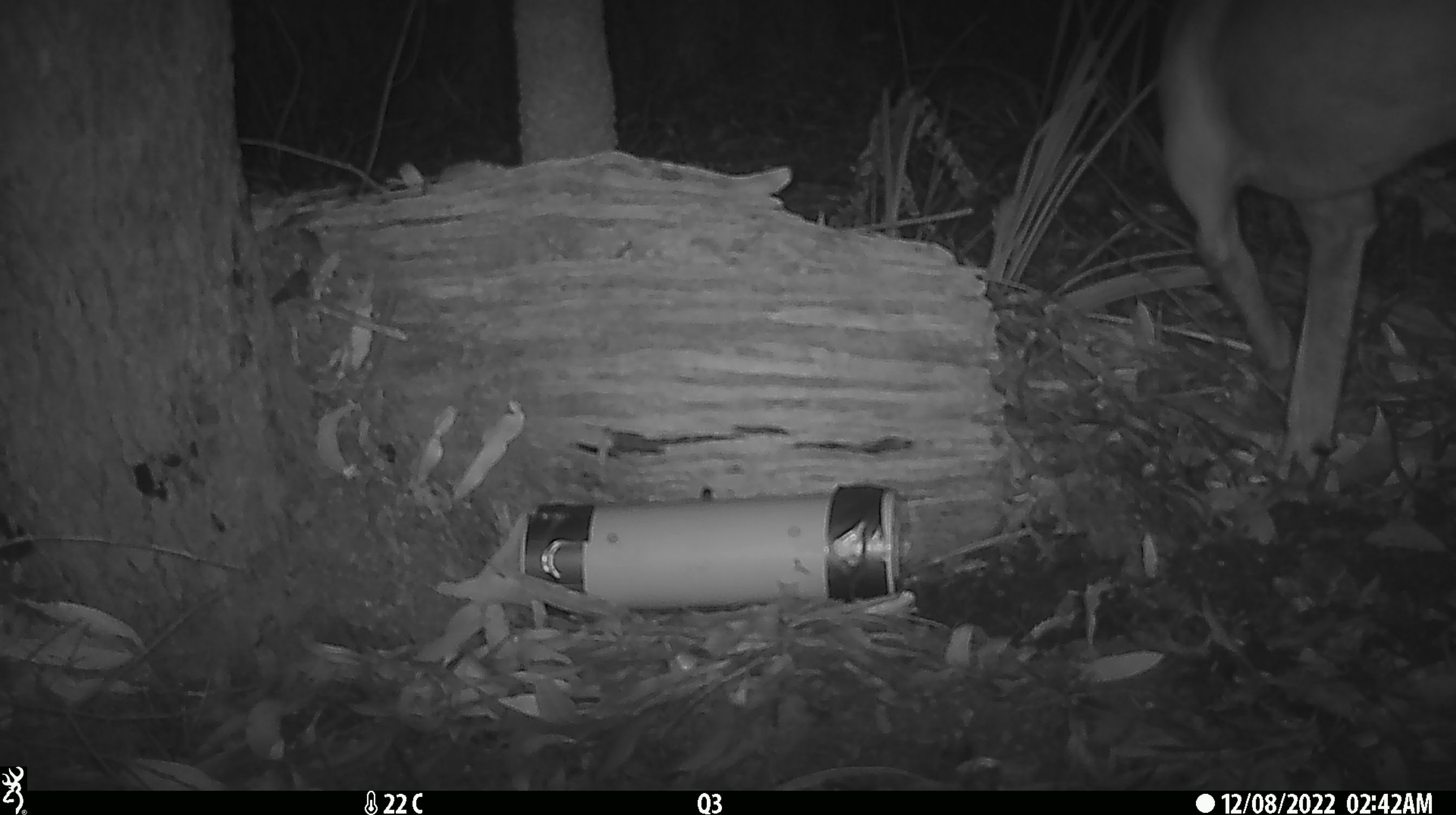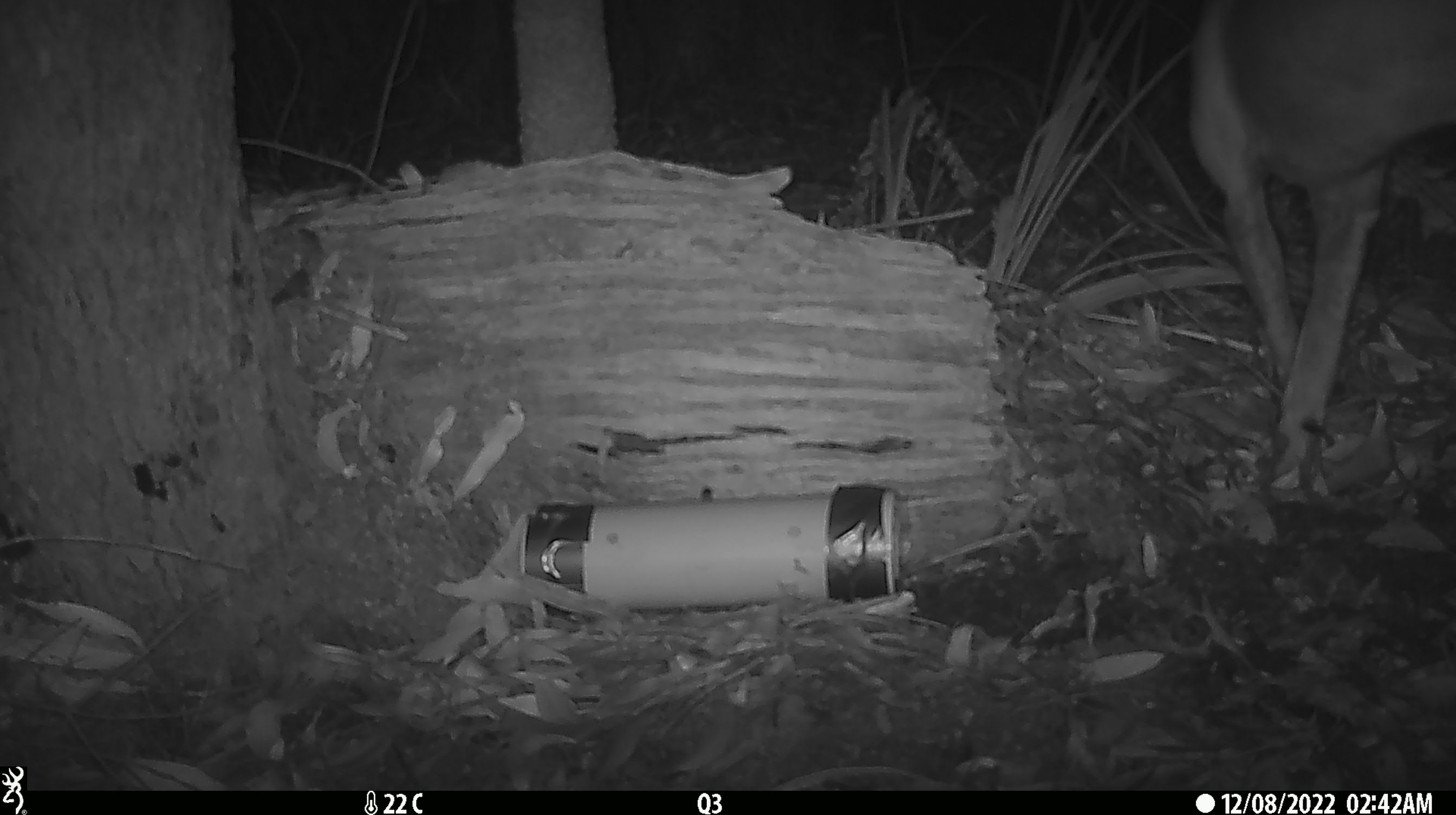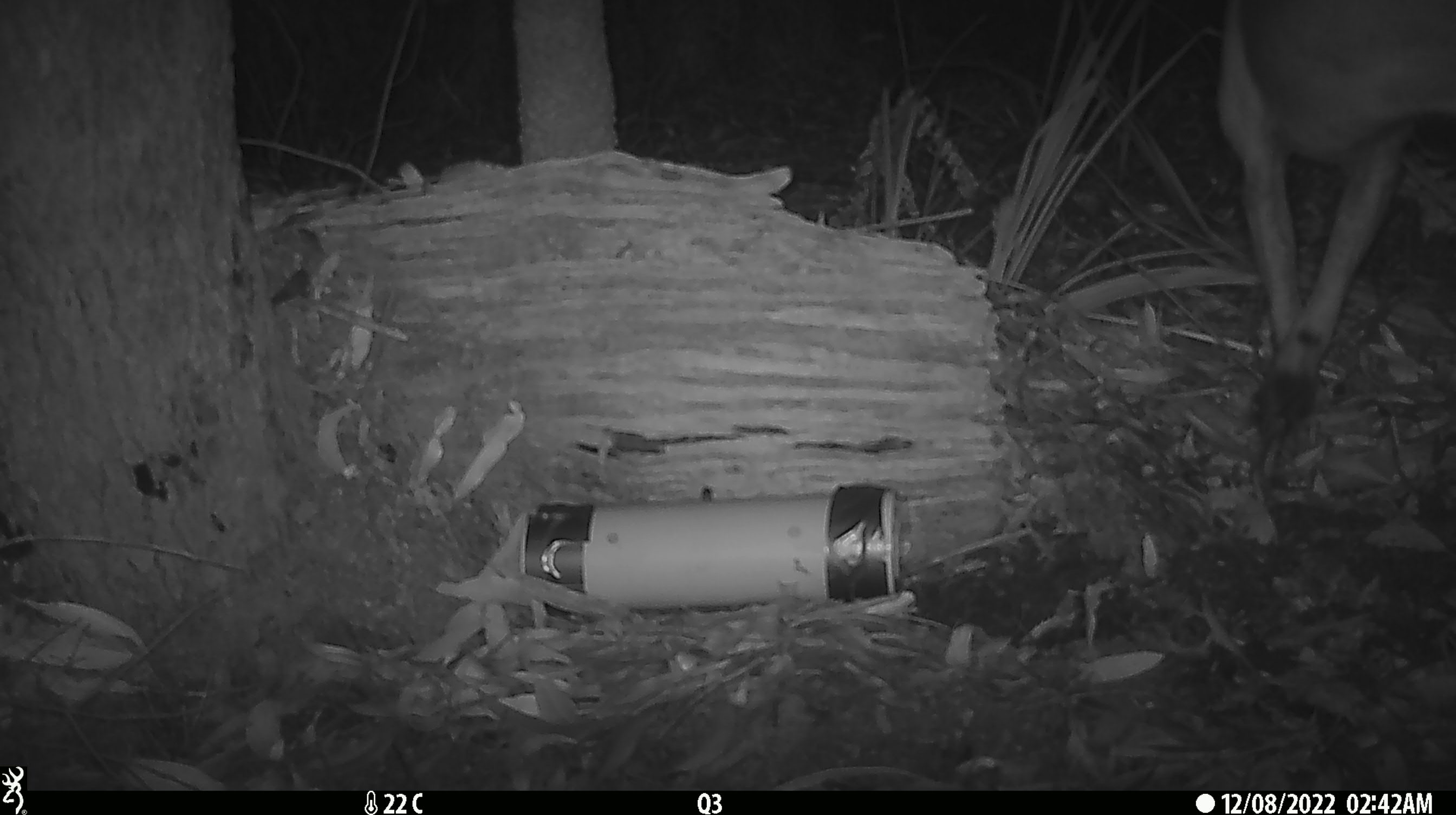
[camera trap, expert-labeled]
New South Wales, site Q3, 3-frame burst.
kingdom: Animalia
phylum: Chordata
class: Mammalia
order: Carnivora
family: Canidae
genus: Canis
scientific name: Canis familiaris dingo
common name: dingo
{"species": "dingo (Canis familiaris dingo)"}